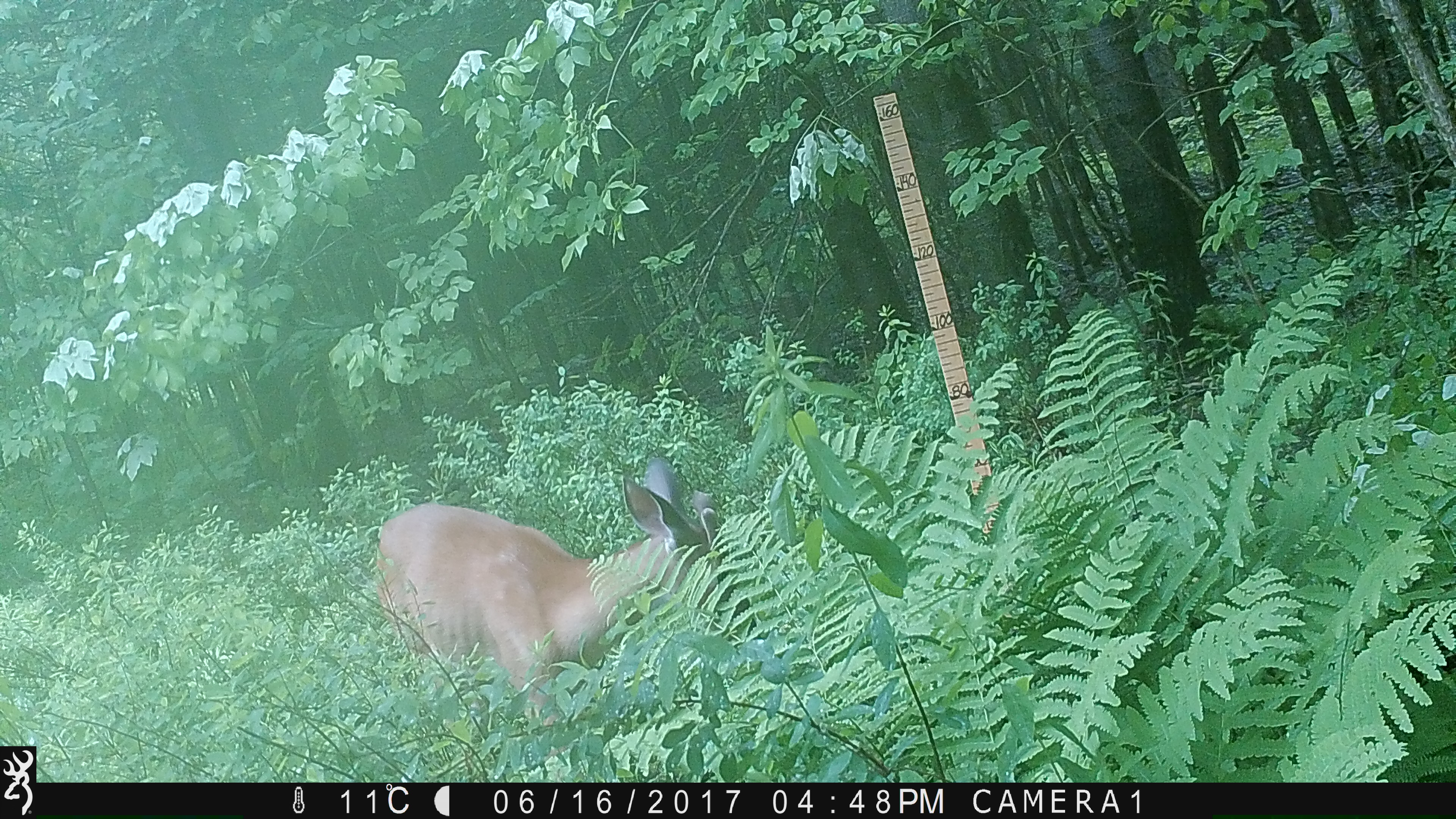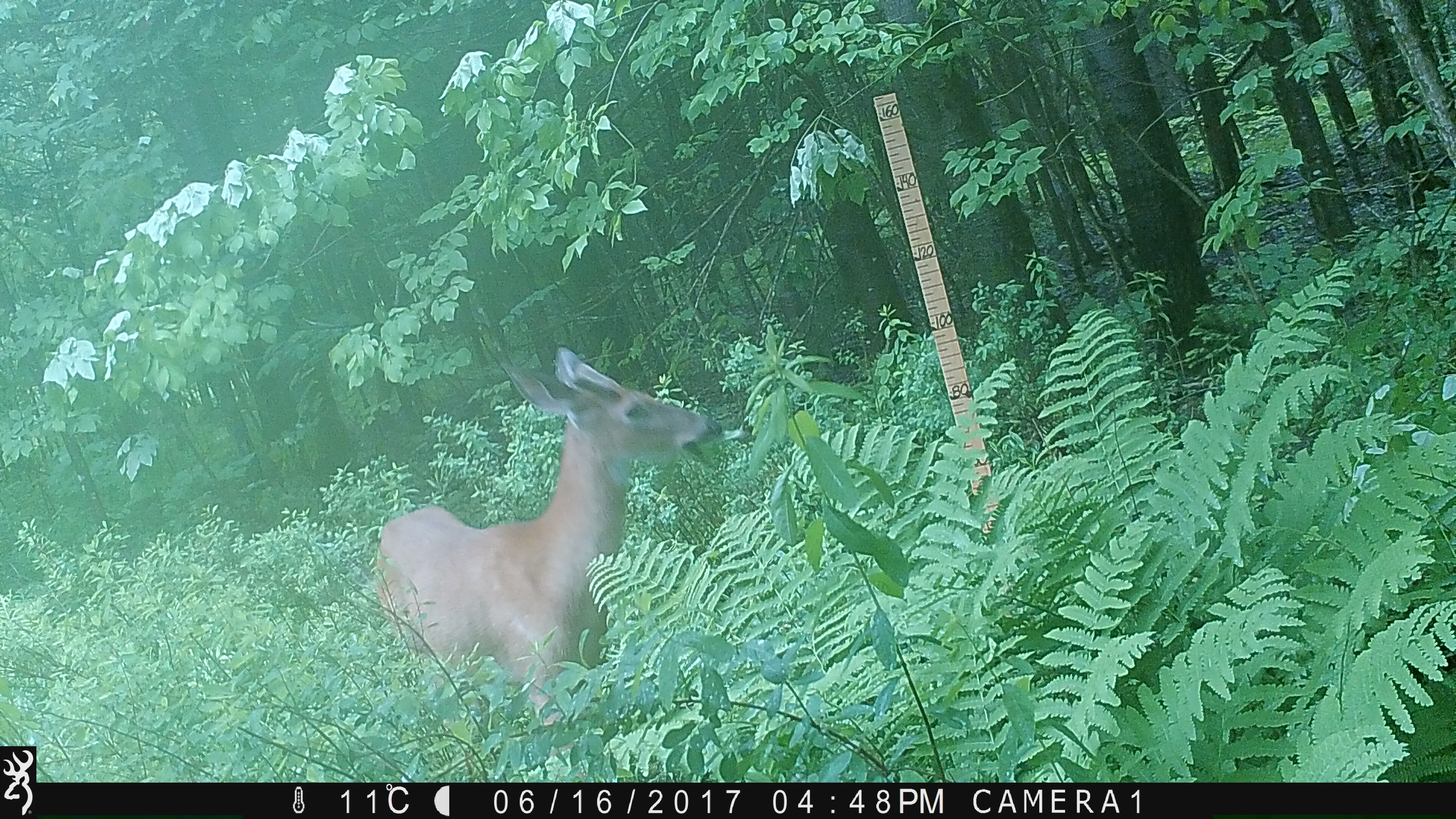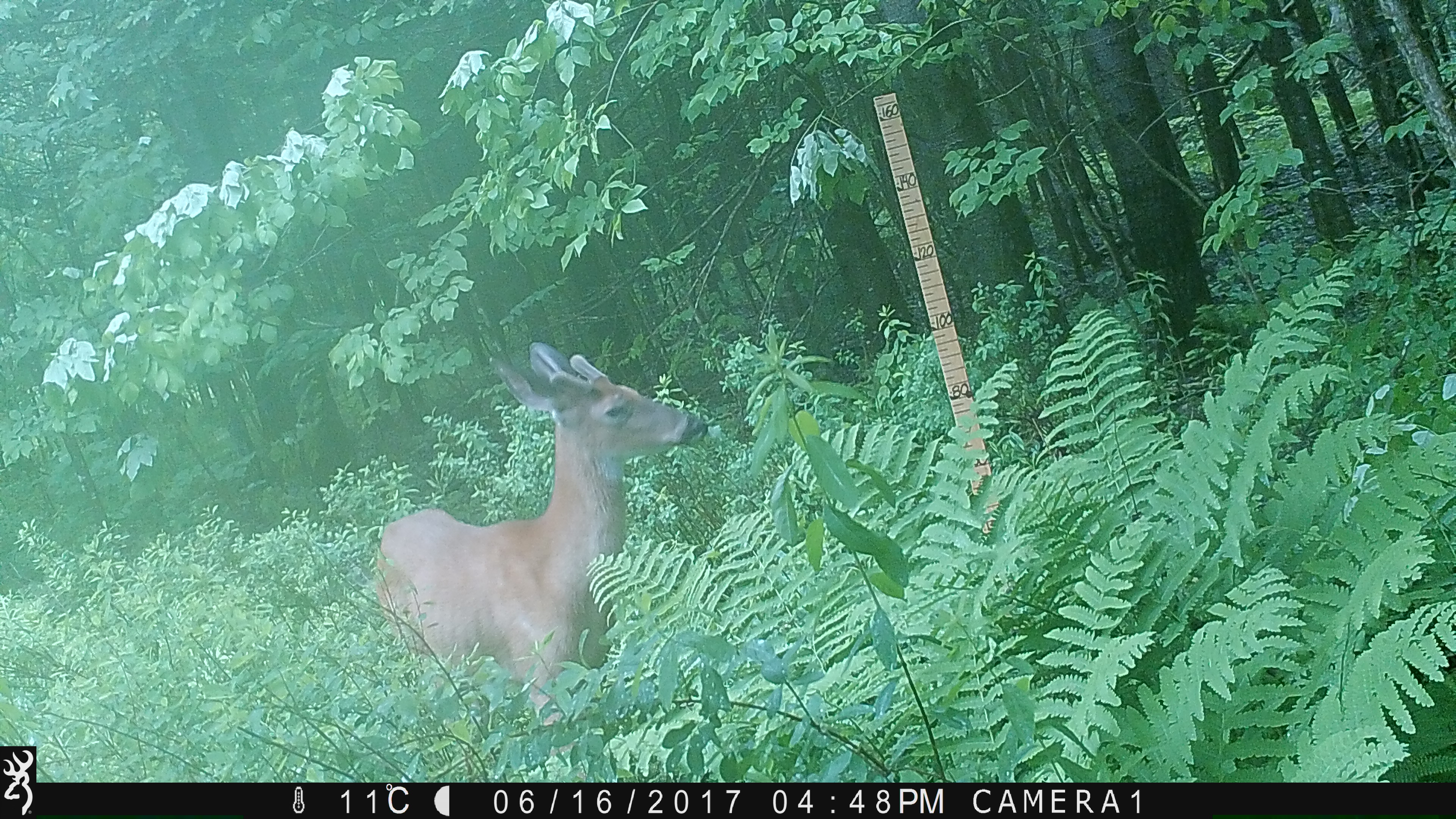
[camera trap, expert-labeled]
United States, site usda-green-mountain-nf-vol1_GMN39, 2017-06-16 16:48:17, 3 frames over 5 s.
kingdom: Animalia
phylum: Chordata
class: Mammalia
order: Artiodactyla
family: Cervidae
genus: Odocoileus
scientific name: Odocoileus virginianus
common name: white-tailed deer